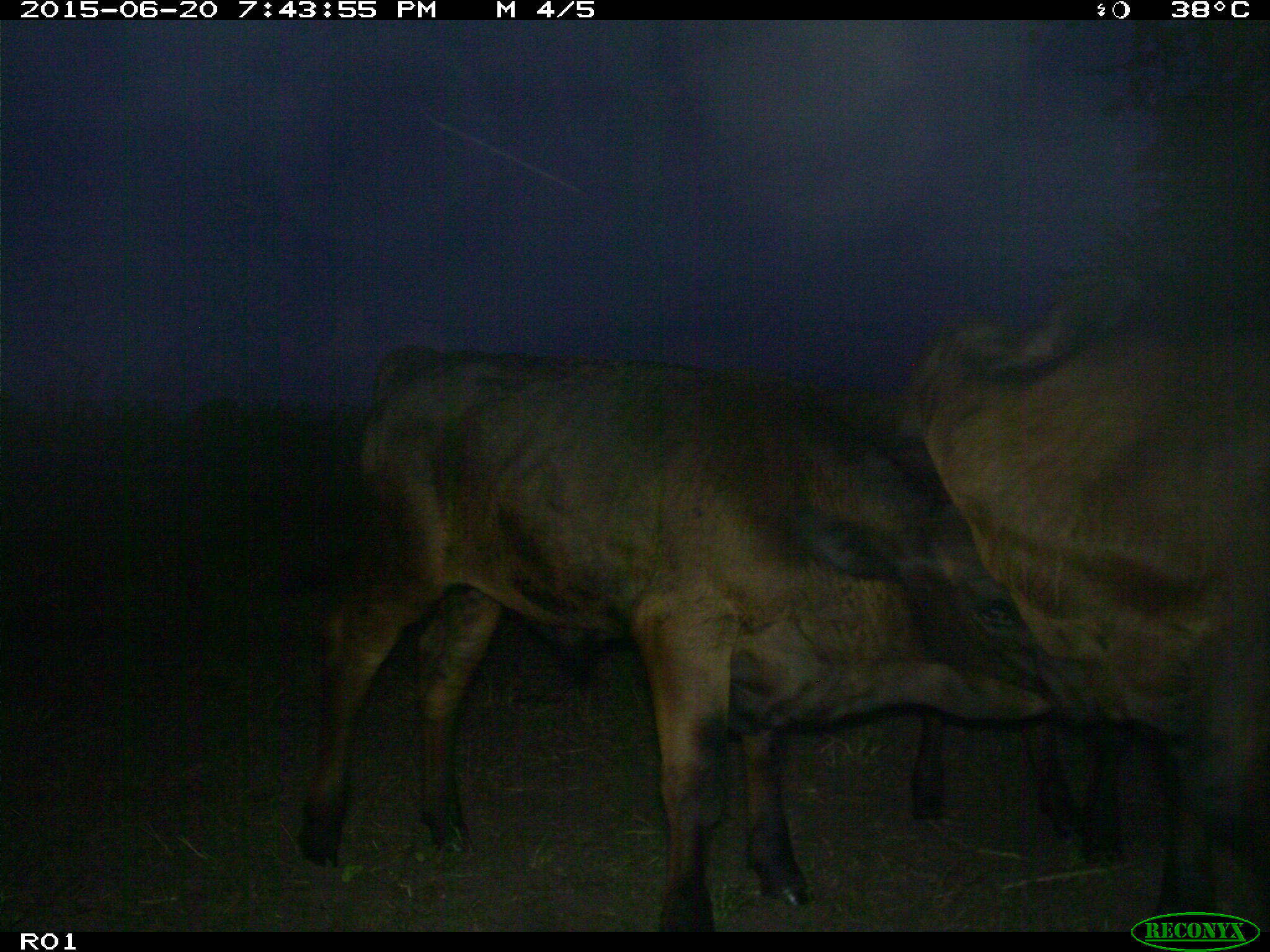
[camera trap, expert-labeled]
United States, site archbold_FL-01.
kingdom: Animalia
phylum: Chordata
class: Mammalia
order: Artiodactyla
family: Bovidae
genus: Bos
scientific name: Bos taurus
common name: domestic cow